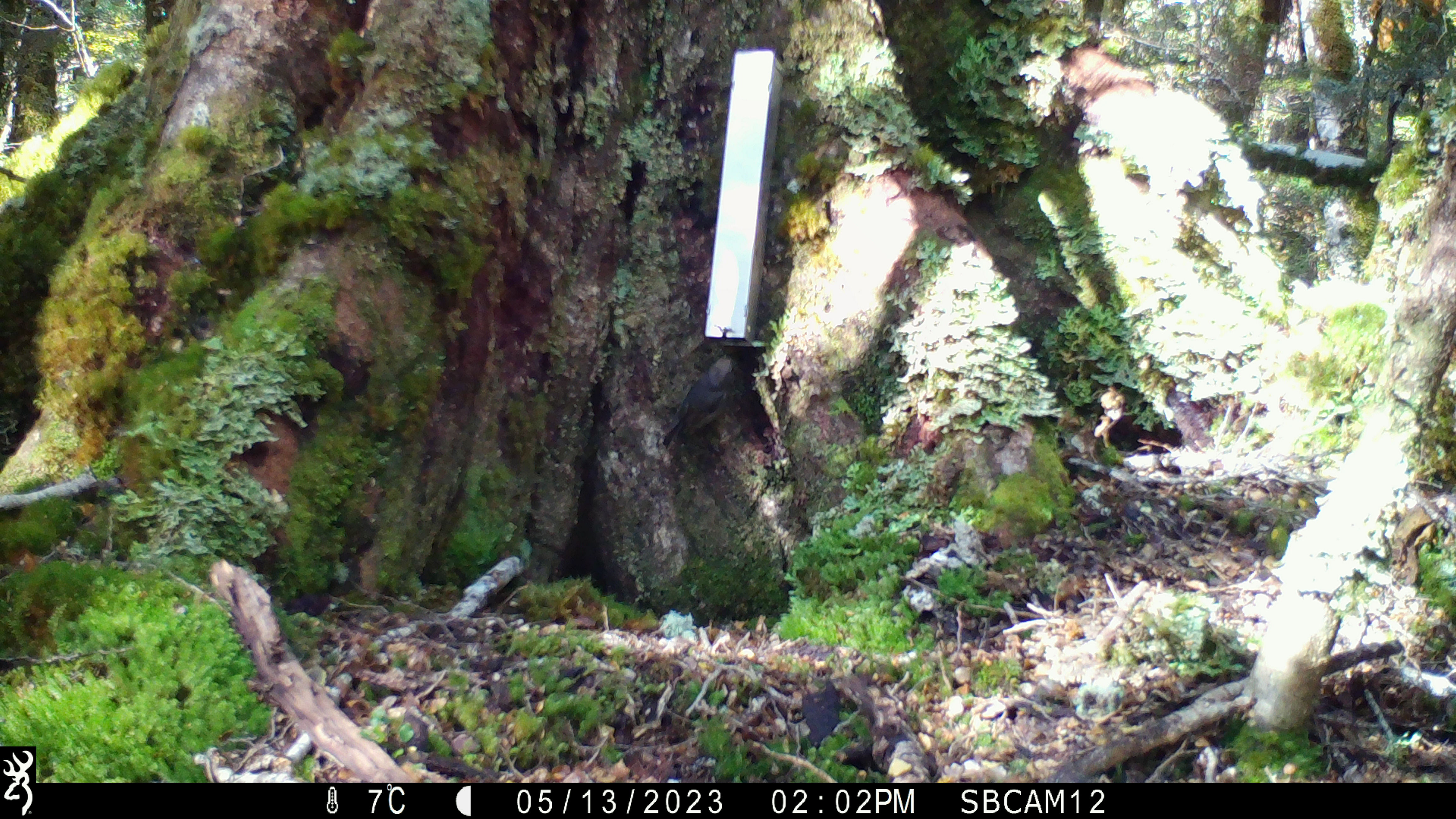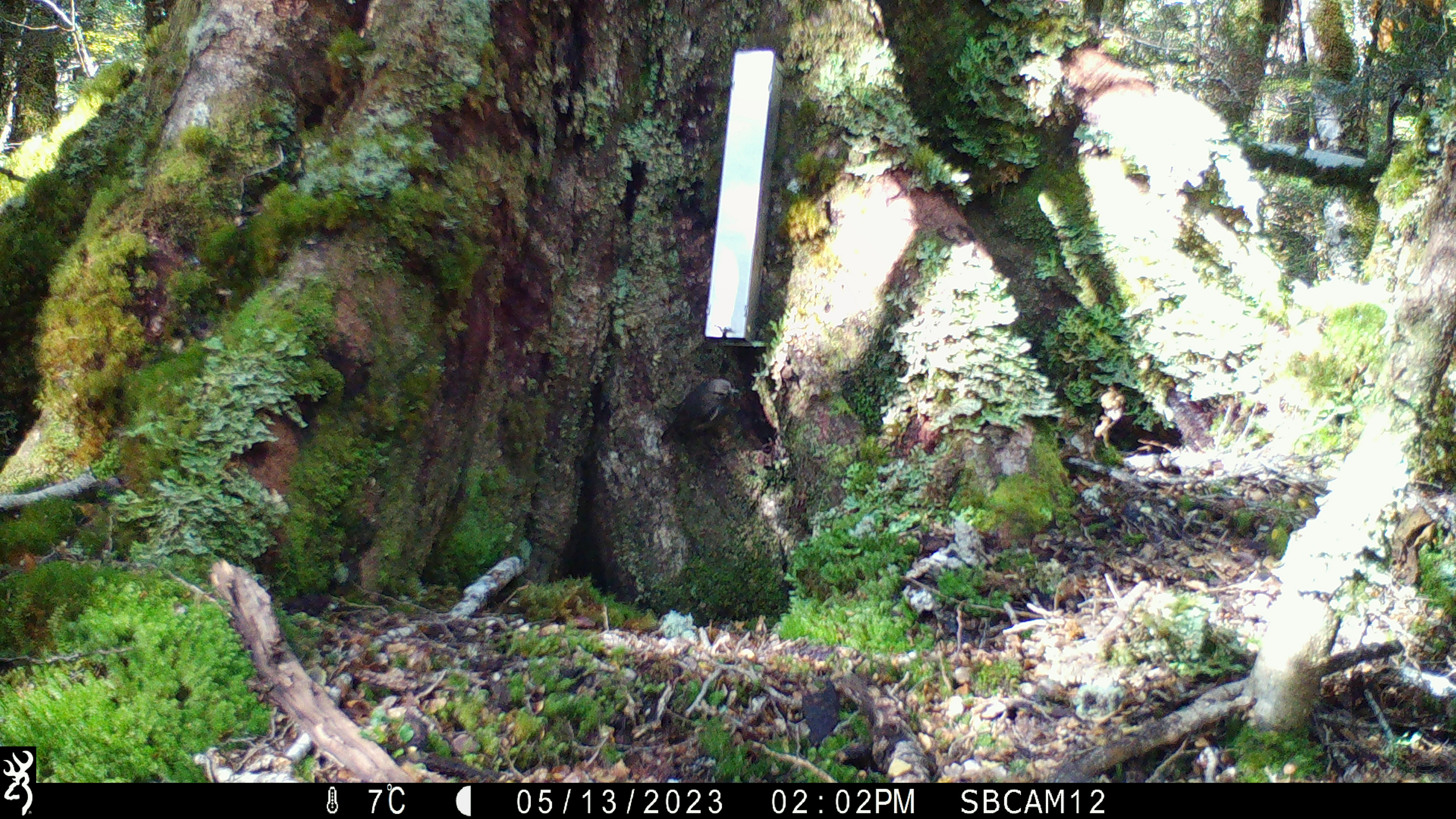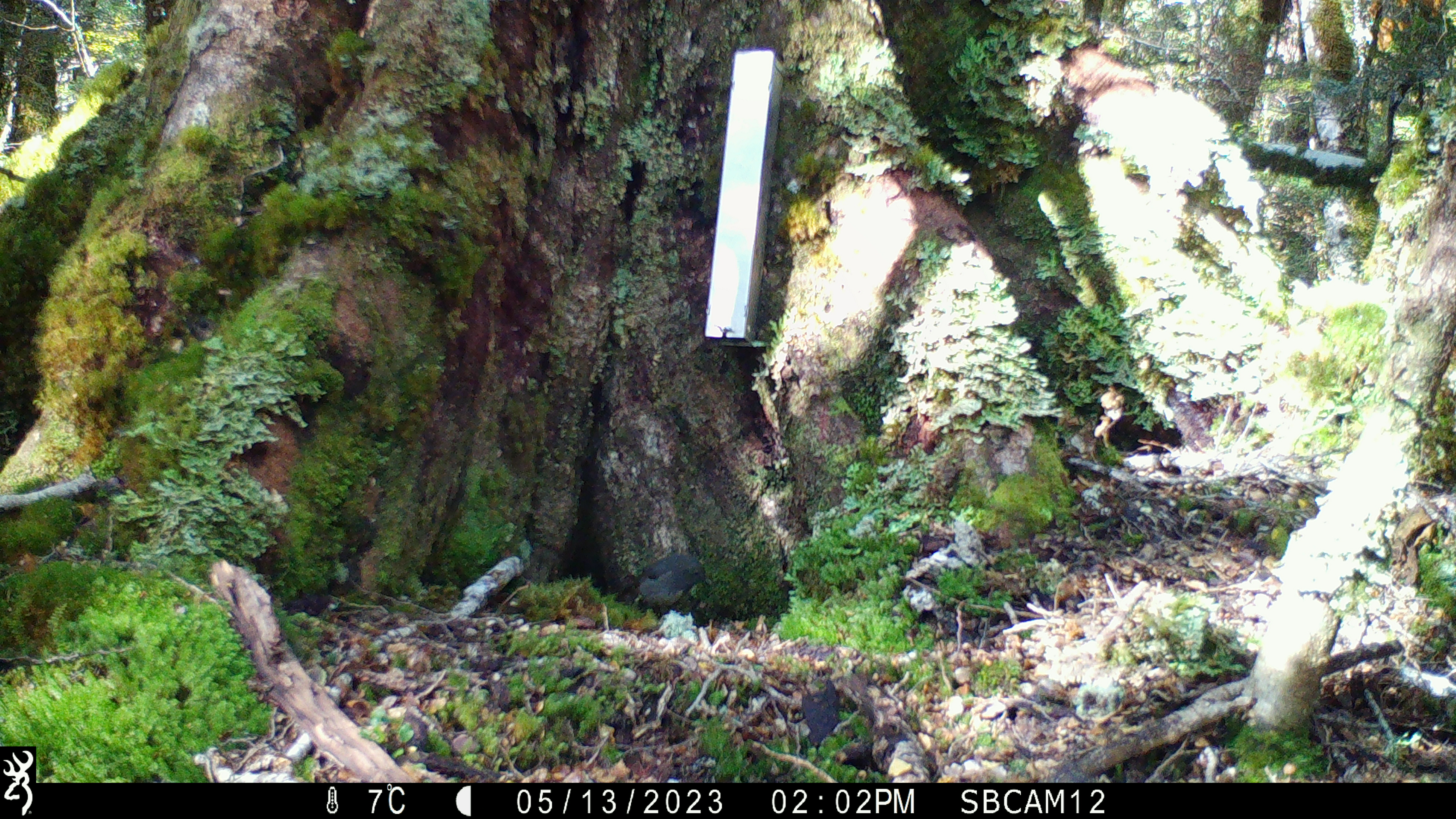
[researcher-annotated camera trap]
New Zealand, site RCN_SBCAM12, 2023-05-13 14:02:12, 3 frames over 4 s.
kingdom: Animalia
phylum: Chordata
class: Aves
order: Passeriformes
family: Petroicidae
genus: Petroica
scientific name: Petroica australis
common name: new zealand robin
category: robin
Robin (new zealand robin) (Petroica australis).